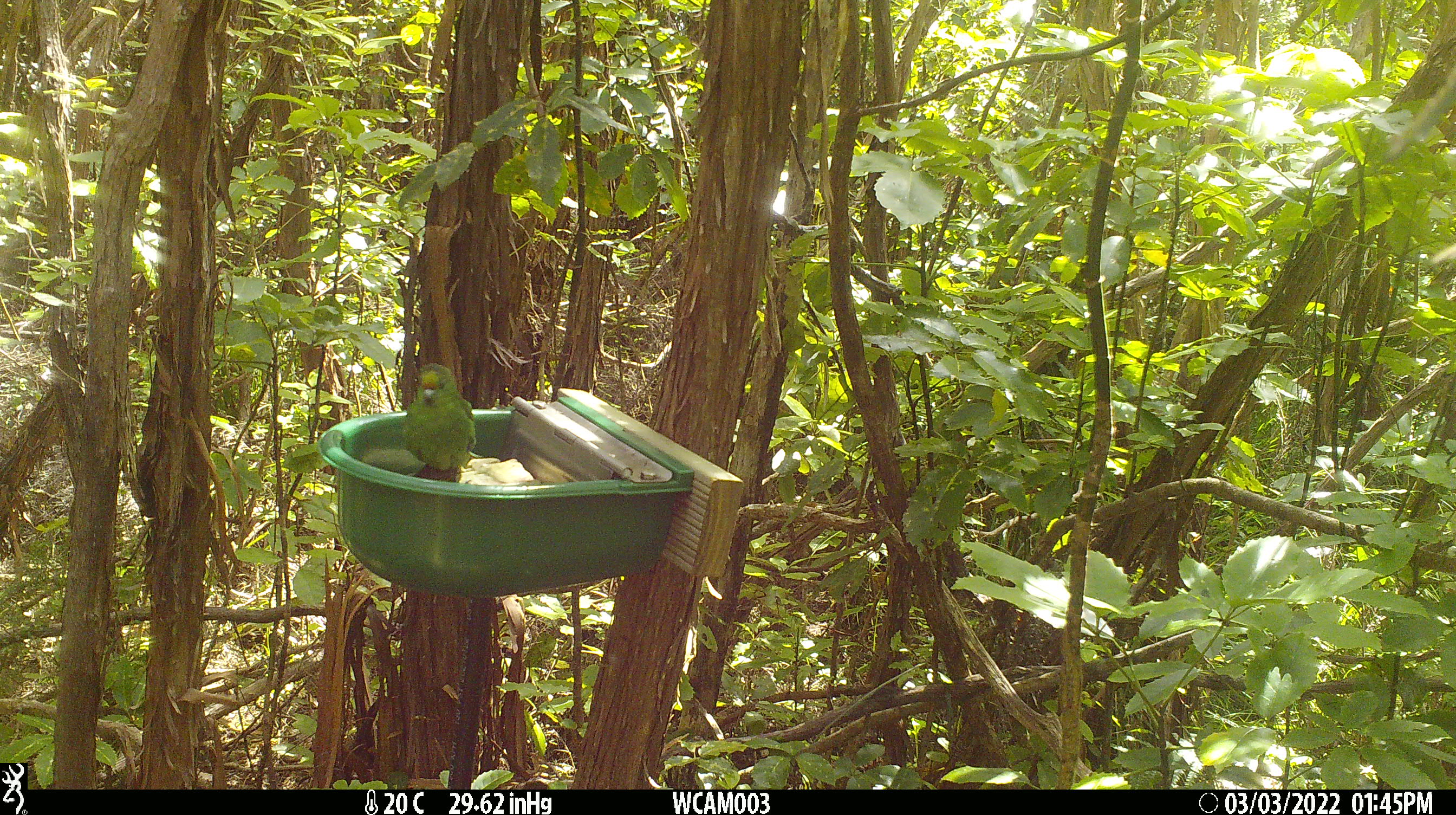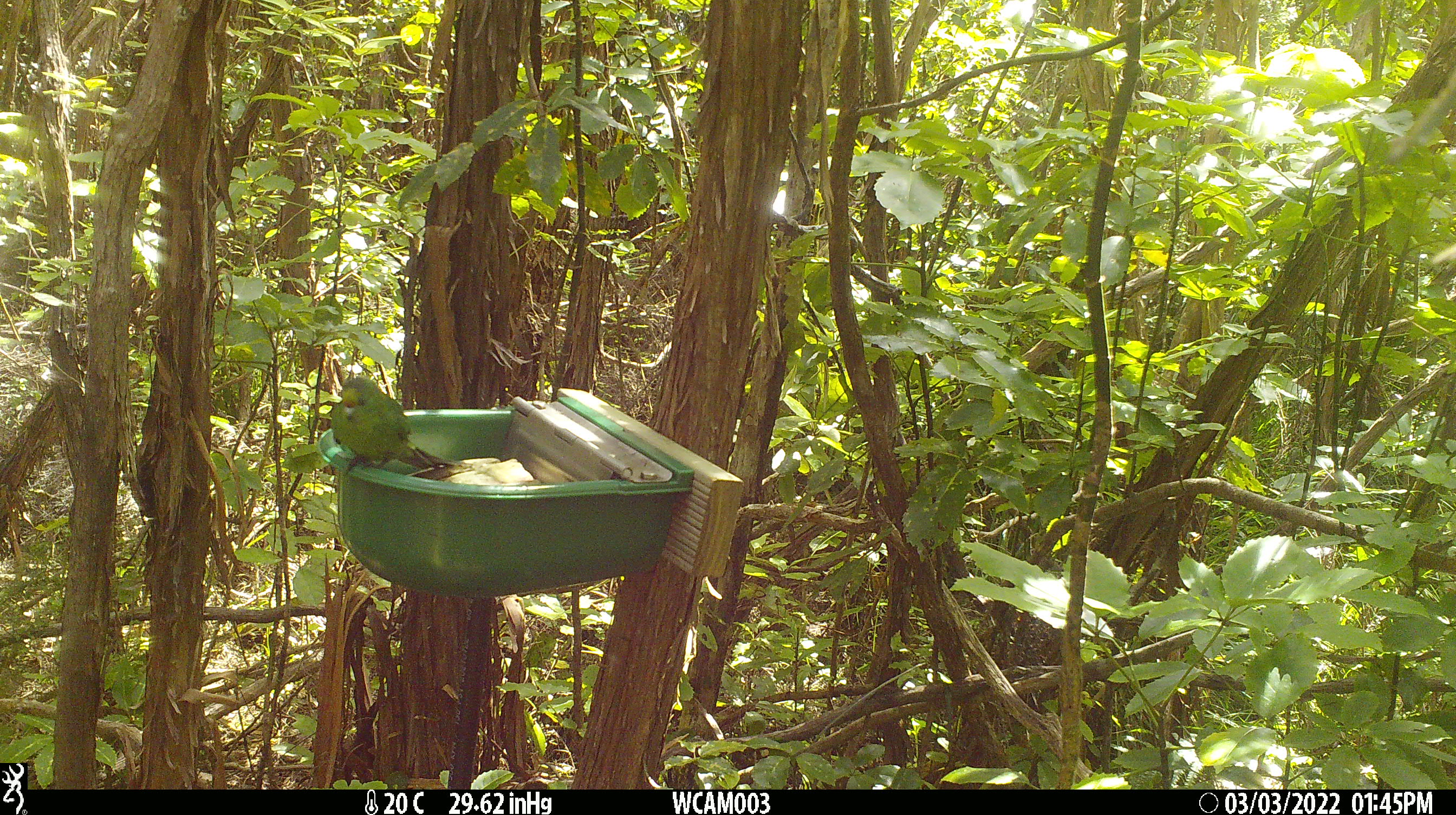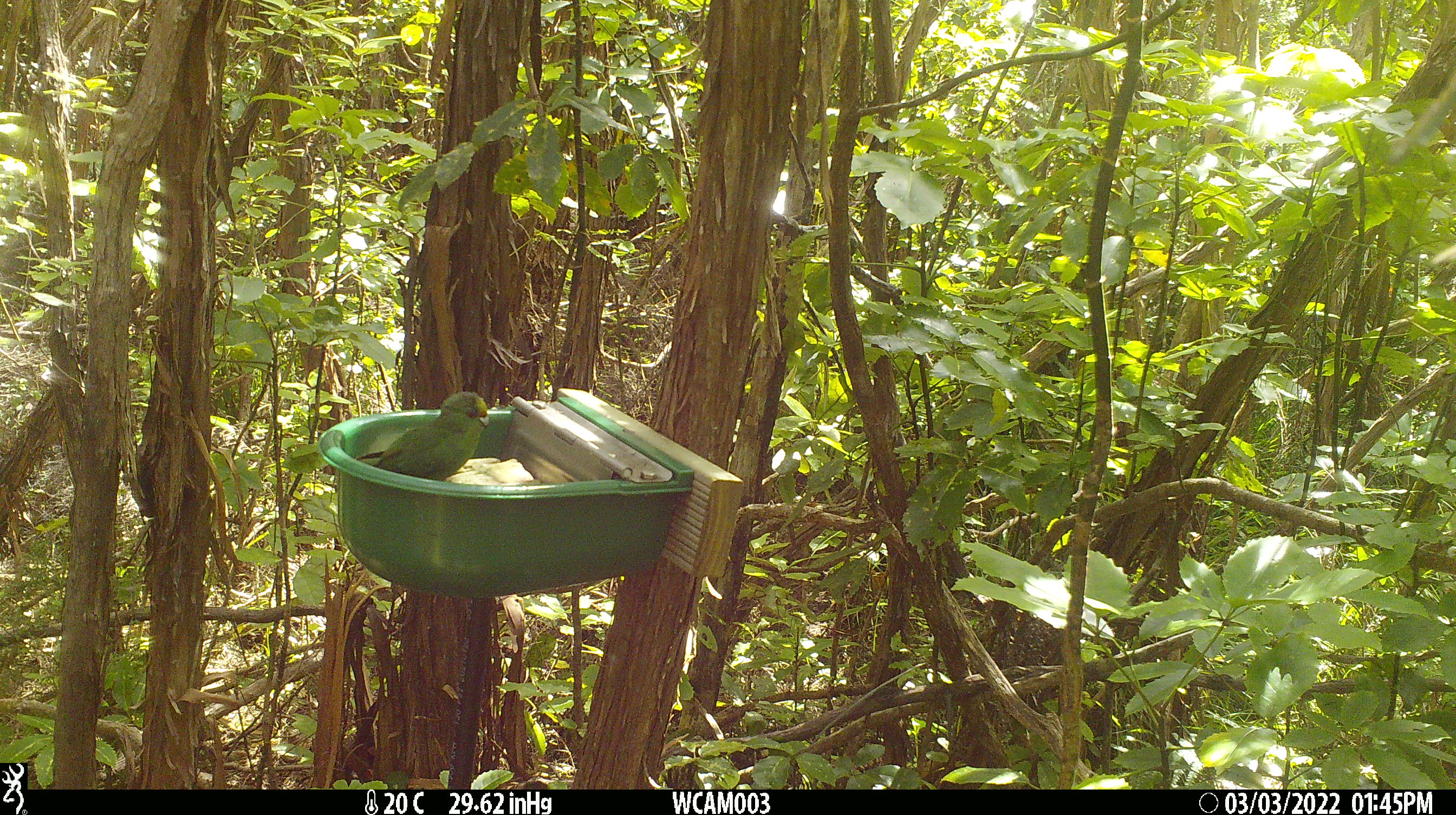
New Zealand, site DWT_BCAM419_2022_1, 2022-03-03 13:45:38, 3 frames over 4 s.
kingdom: Animalia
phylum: Chordata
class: Aves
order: Psittaciformes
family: Psittaculidae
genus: Cyanoramphus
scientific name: Cyanoramphus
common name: parakeet